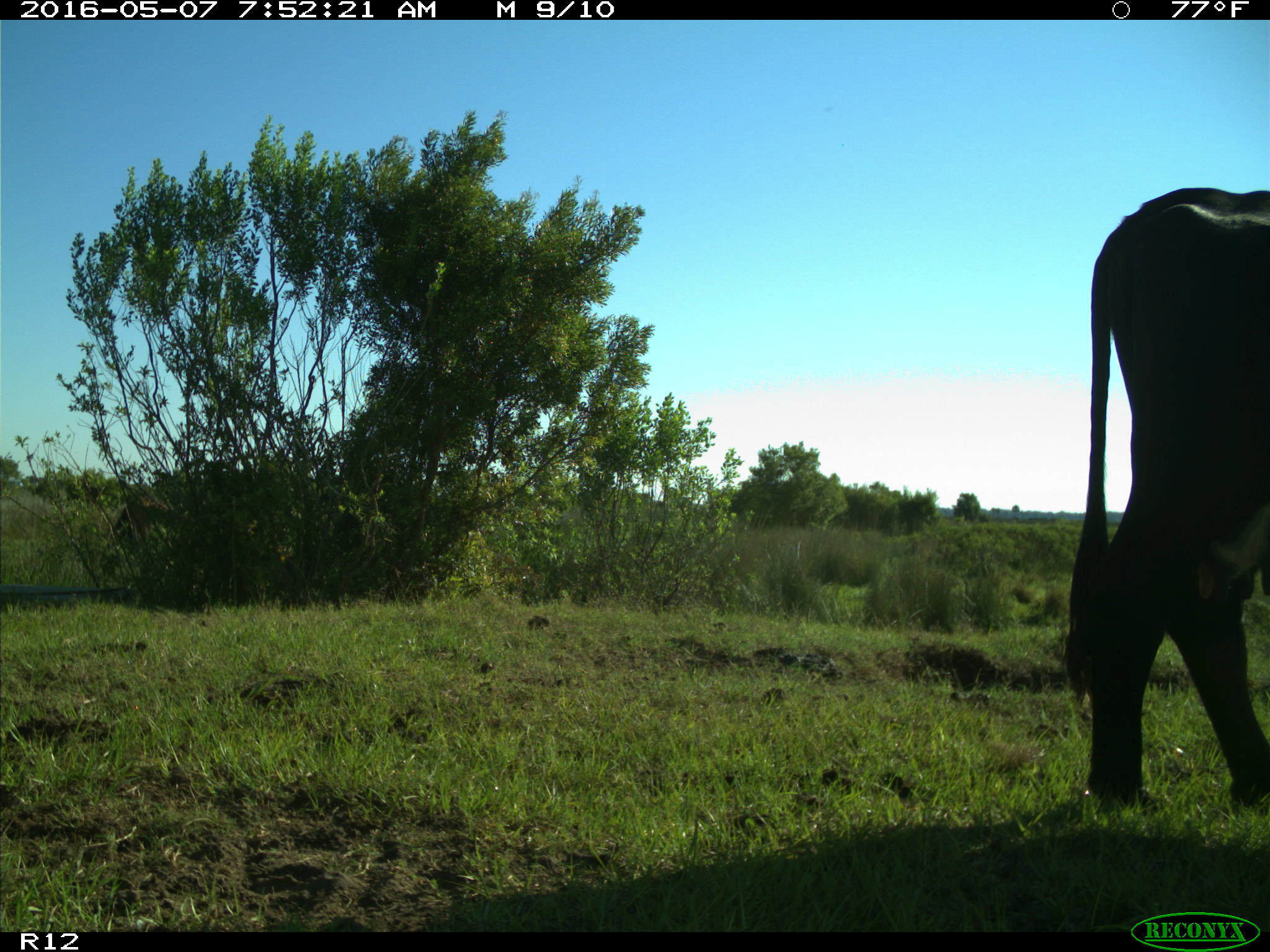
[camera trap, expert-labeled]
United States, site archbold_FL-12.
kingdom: Animalia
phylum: Chordata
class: Mammalia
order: Artiodactyla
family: Bovidae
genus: Bos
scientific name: Bos taurus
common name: domestic cow